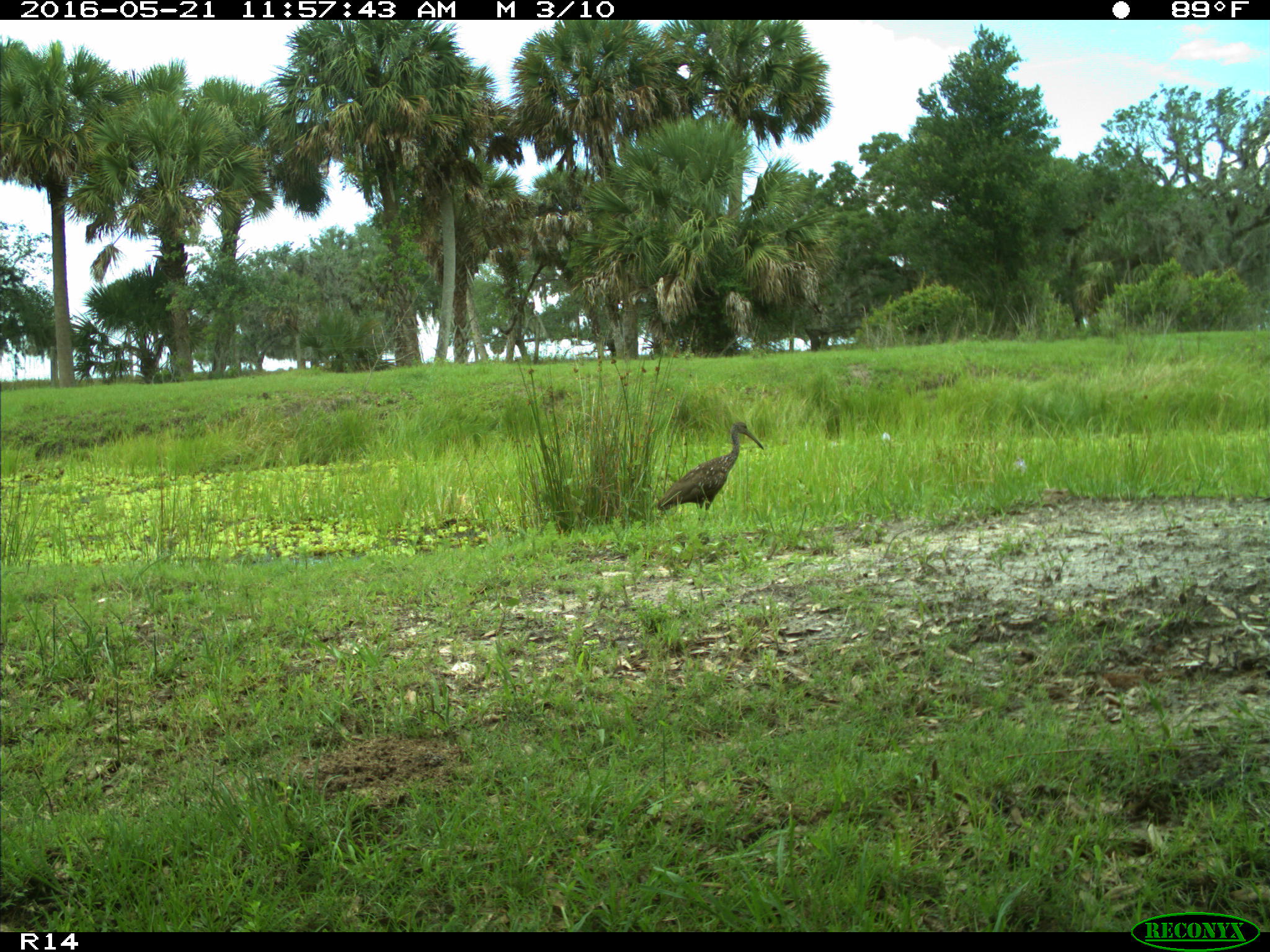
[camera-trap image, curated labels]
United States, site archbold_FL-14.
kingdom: Animalia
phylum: Chordata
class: Aves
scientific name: Aves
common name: birds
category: unidentified bird